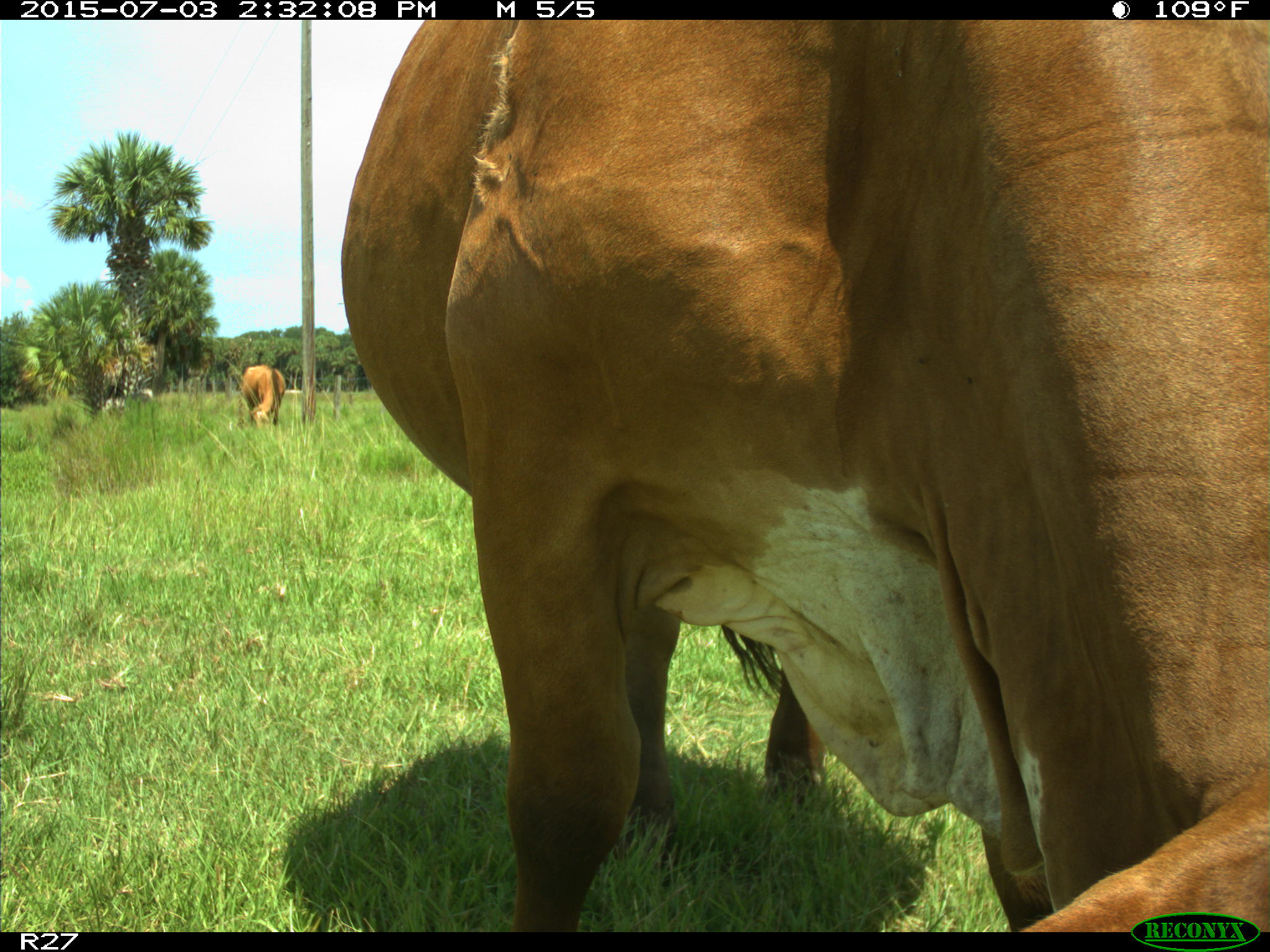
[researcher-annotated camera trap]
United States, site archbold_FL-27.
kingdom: Animalia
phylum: Chordata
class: Mammalia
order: Artiodactyla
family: Bovidae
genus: Bos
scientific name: Bos taurus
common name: domestic cow